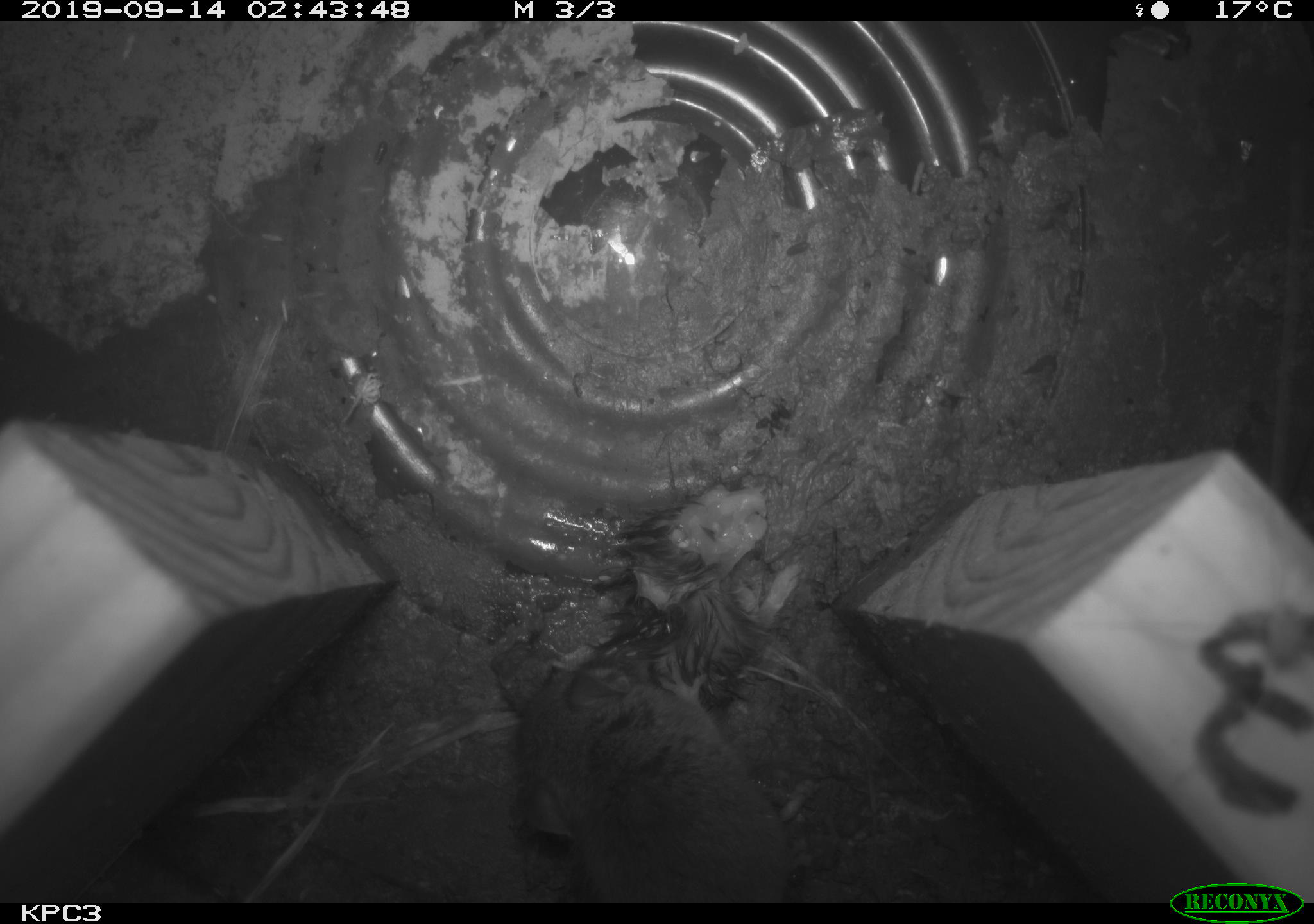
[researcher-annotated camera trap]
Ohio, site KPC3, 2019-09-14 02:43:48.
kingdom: Animalia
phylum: Chordata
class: Mammalia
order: Rodentia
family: Cricetidae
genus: Peromyscus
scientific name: Peromyscus leucopus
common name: white-footed mouse